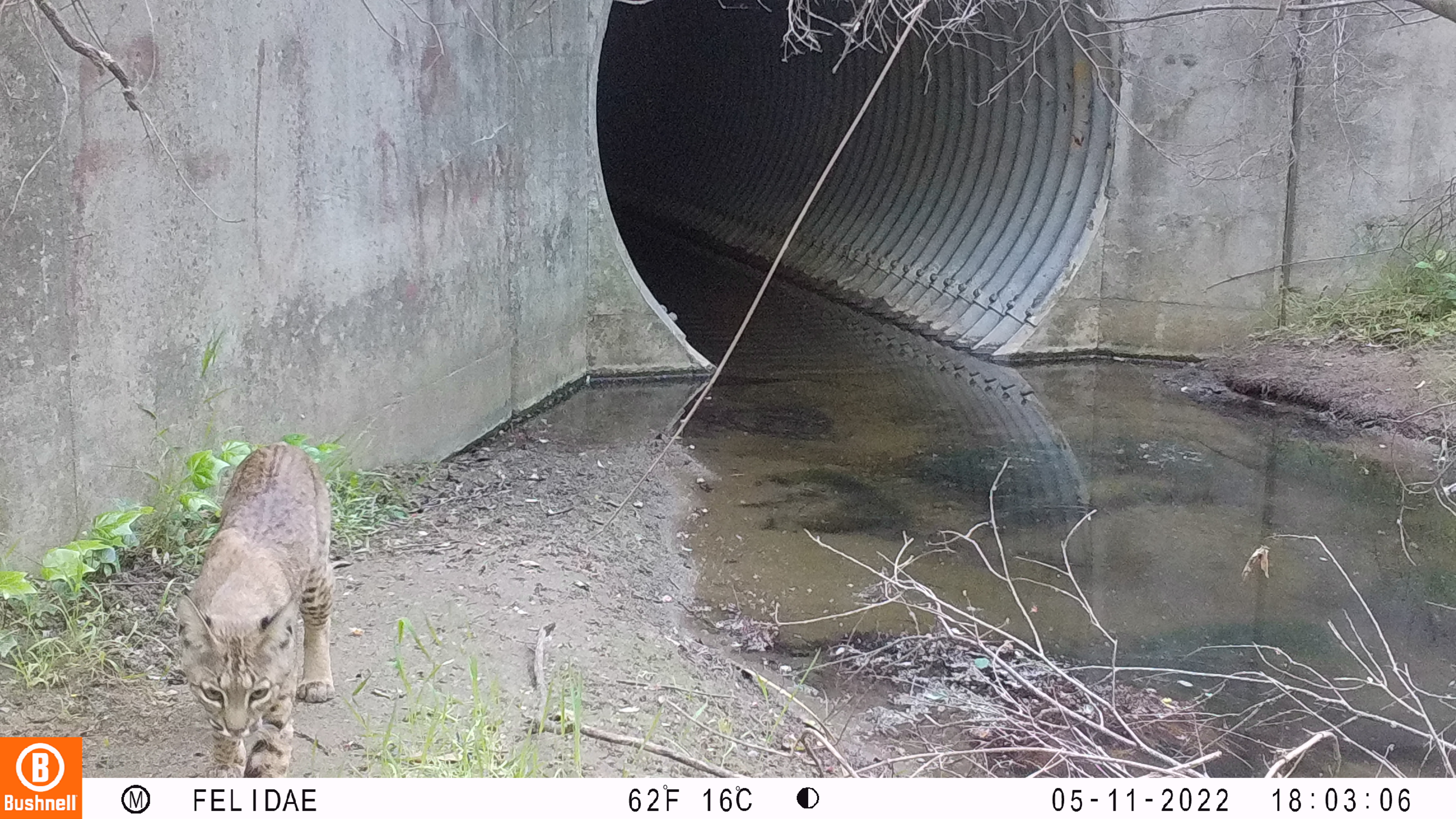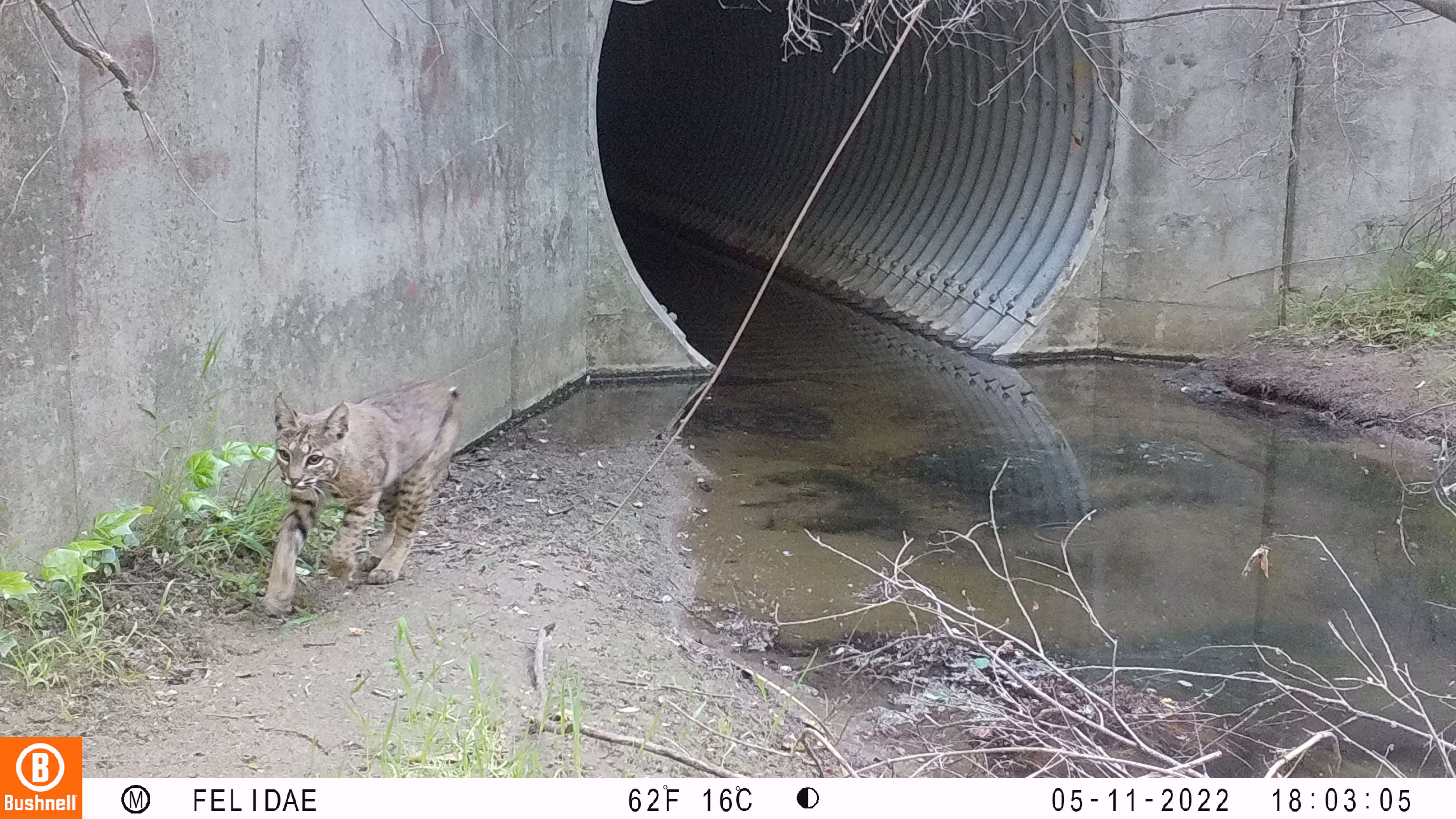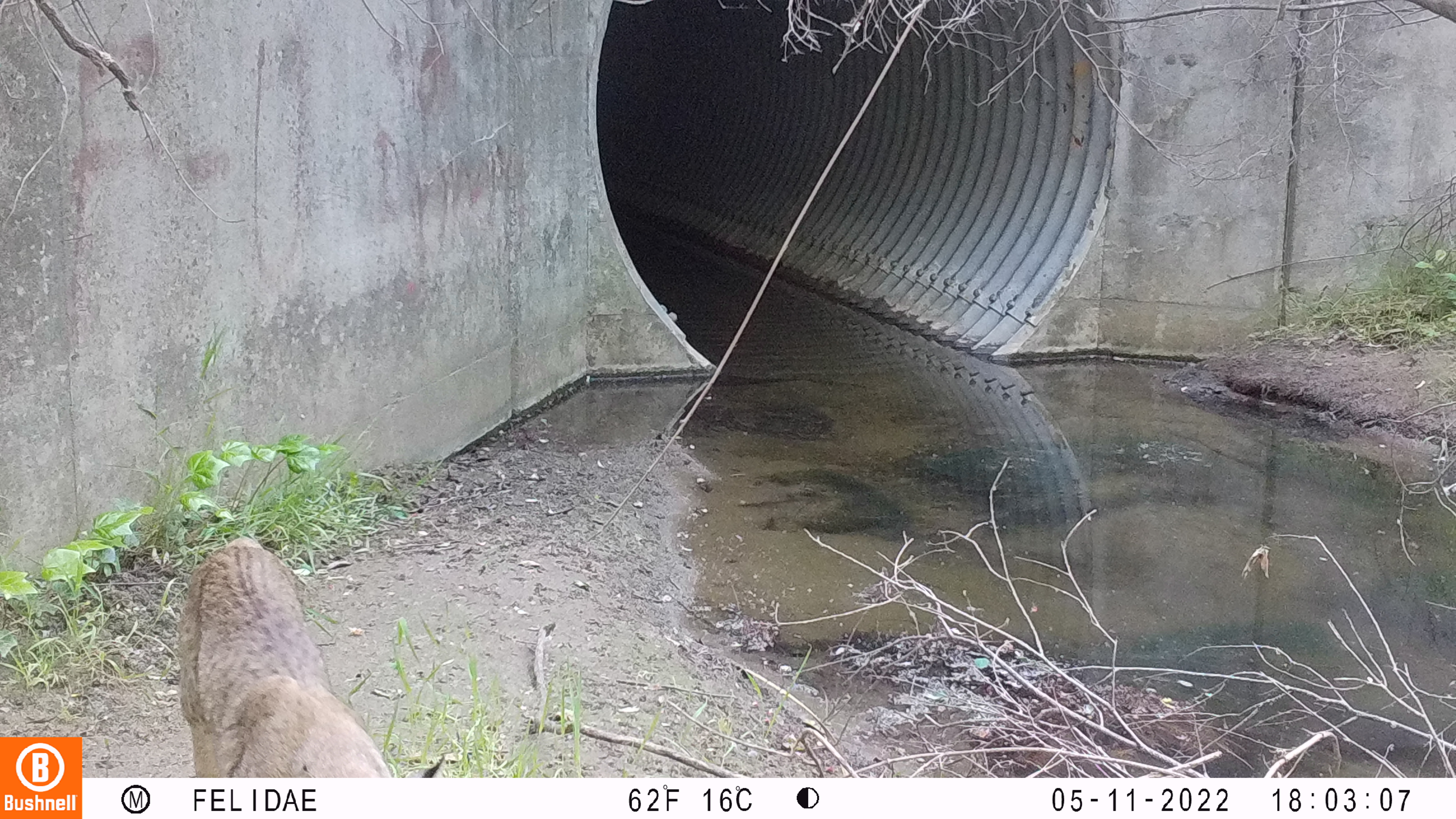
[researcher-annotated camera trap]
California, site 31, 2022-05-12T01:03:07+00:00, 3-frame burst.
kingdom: Animalia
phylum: Chordata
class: Mammalia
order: Carnivora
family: Felidae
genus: Lynx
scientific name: Lynx rufus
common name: bobcat